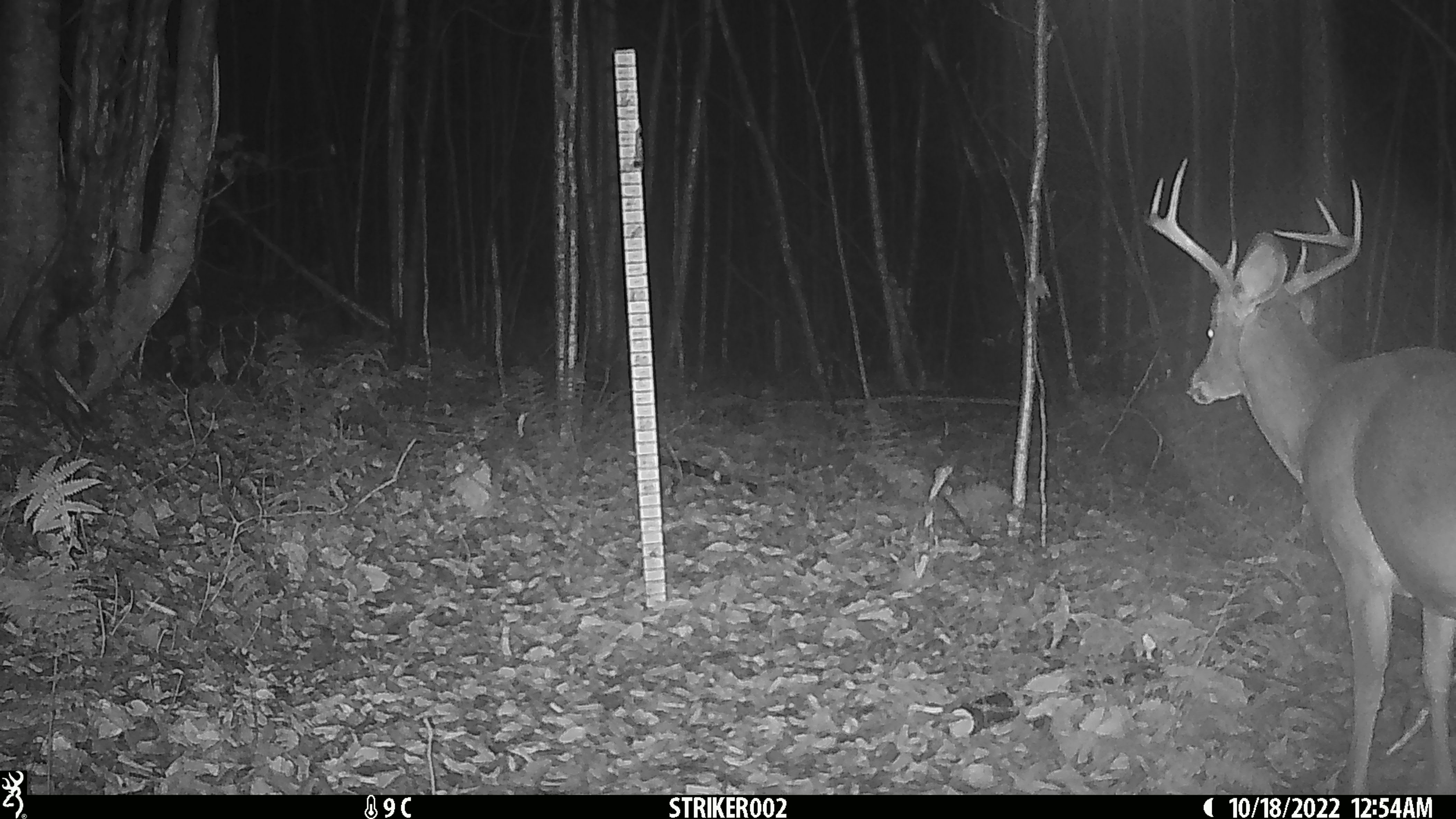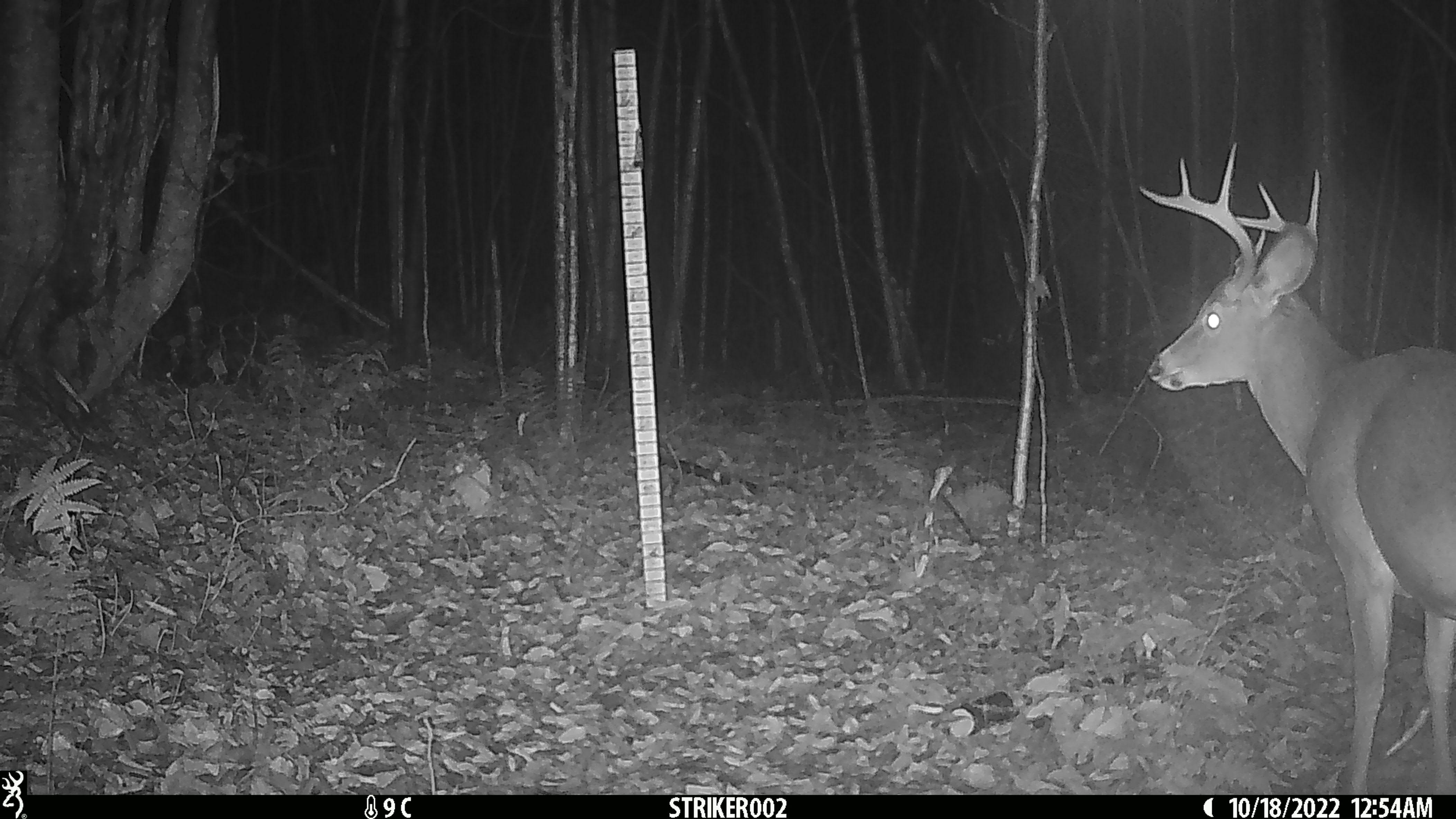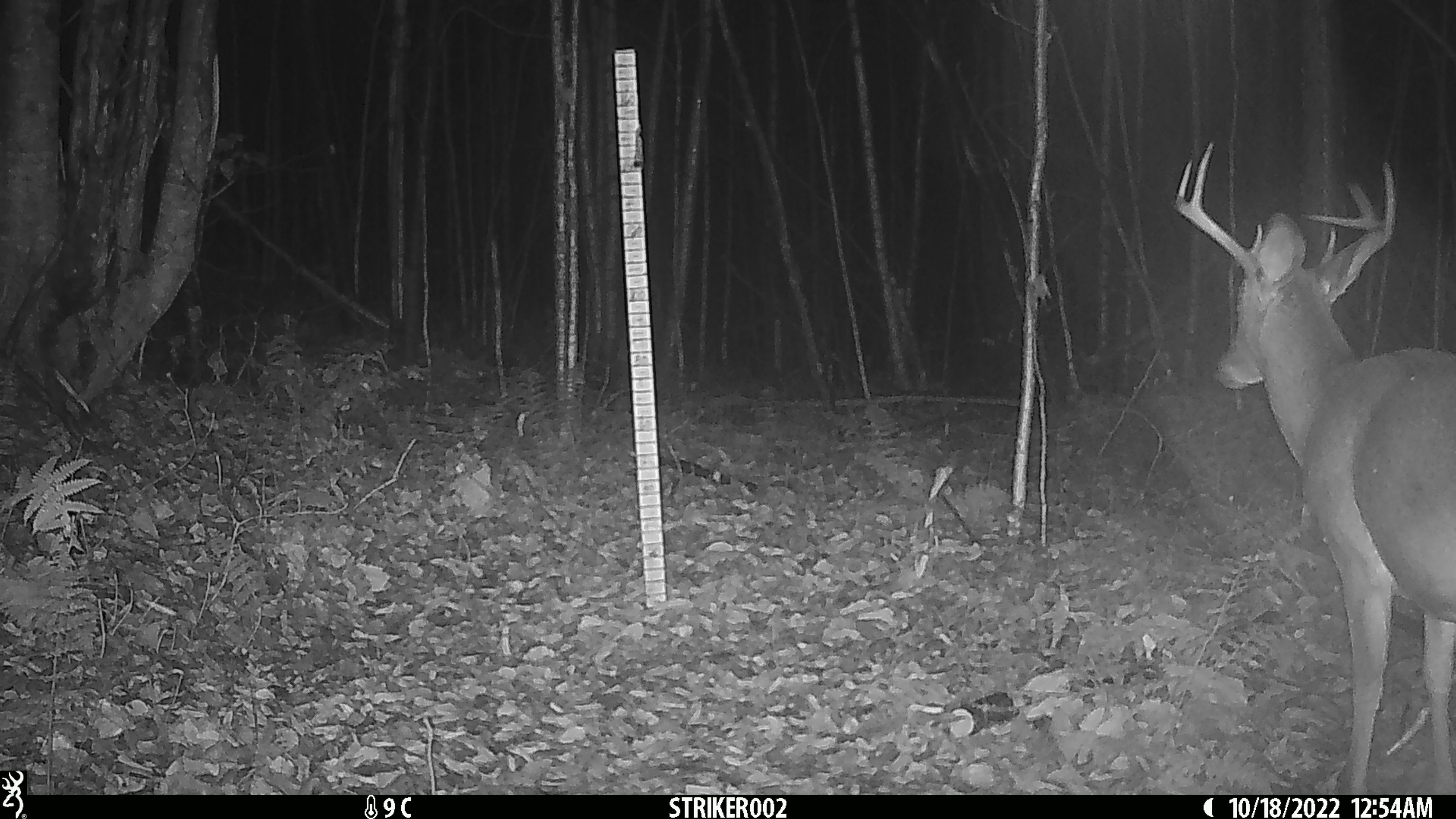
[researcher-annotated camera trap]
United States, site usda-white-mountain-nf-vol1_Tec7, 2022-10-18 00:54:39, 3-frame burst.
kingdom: Animalia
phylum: Chordata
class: Mammalia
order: Artiodactyla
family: Cervidae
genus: Odocoileus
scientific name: Odocoileus virginianus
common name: white-tailed deer